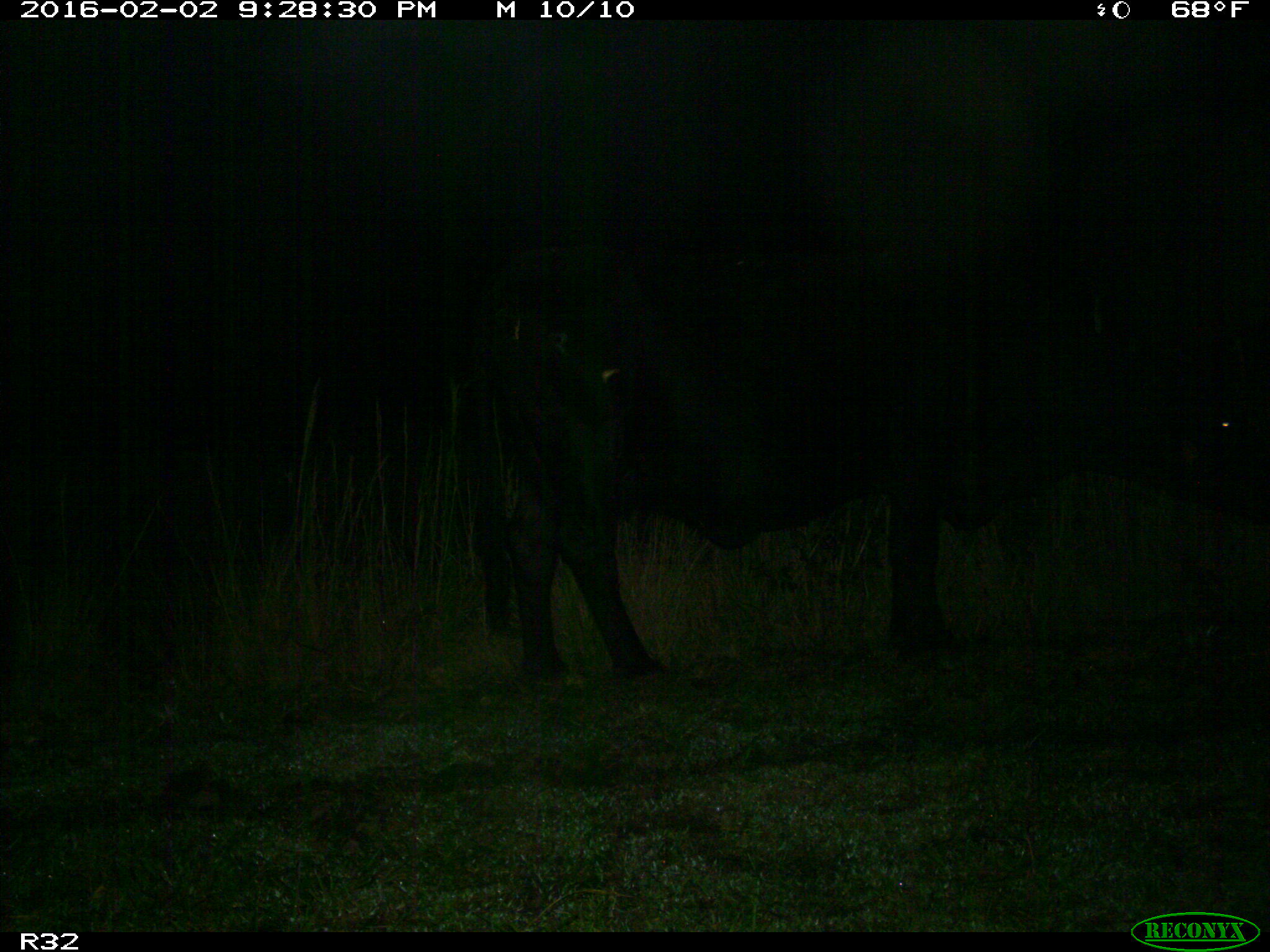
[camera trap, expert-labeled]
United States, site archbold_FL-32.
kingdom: Animalia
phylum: Chordata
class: Mammalia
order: Artiodactyla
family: Bovidae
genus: Bos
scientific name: Bos taurus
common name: domestic cow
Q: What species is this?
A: Bos taurus (domestic cow).